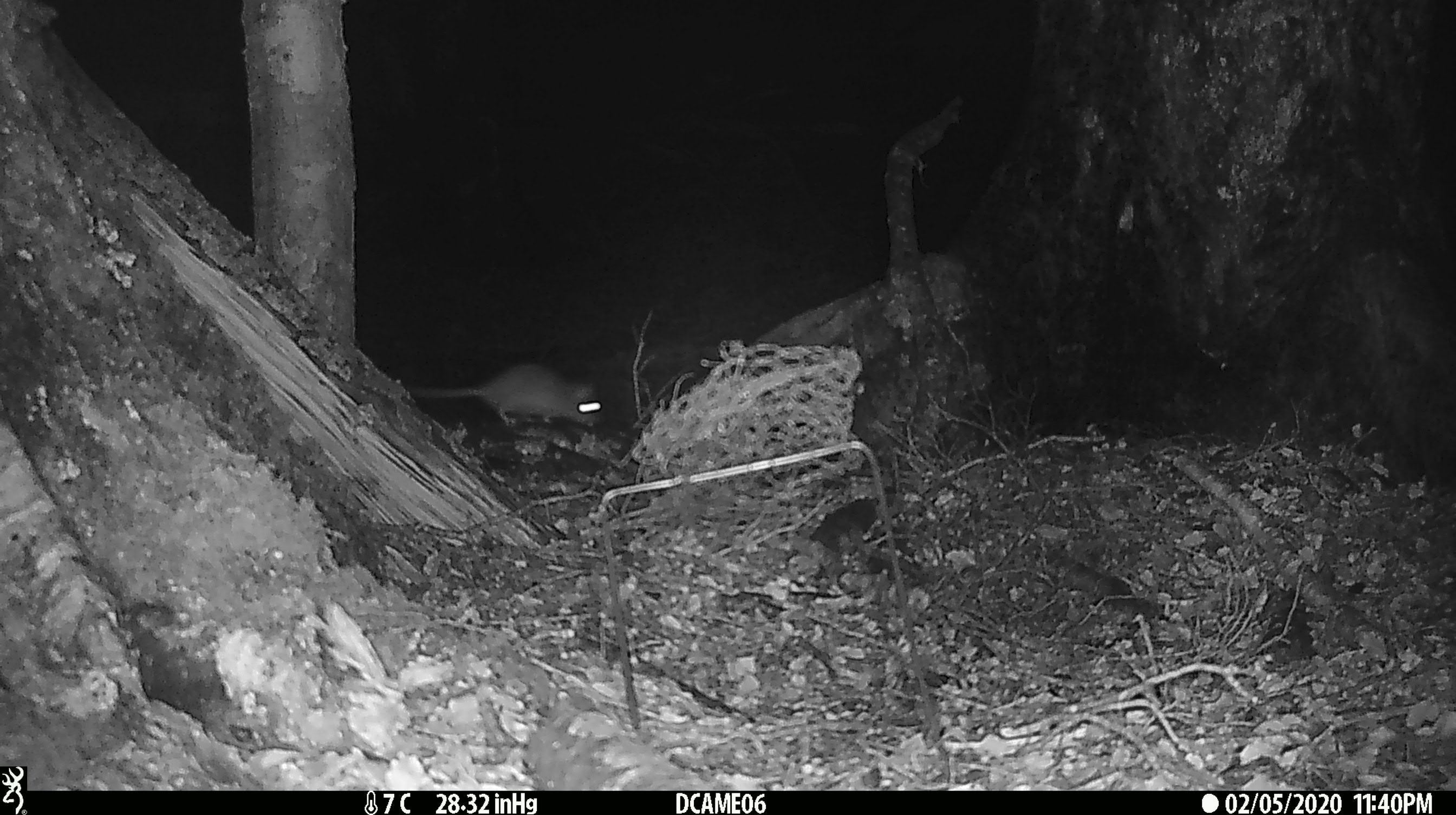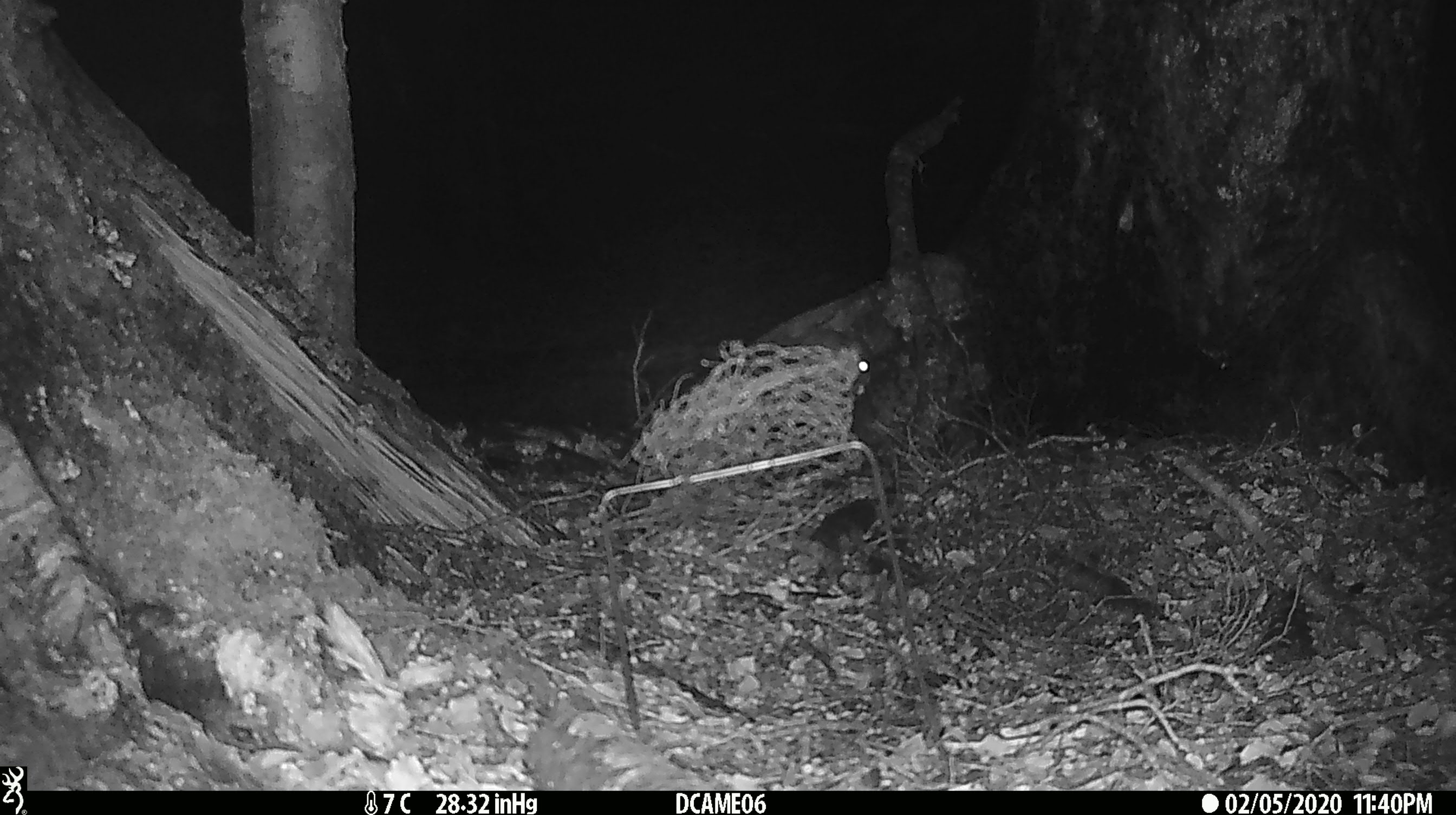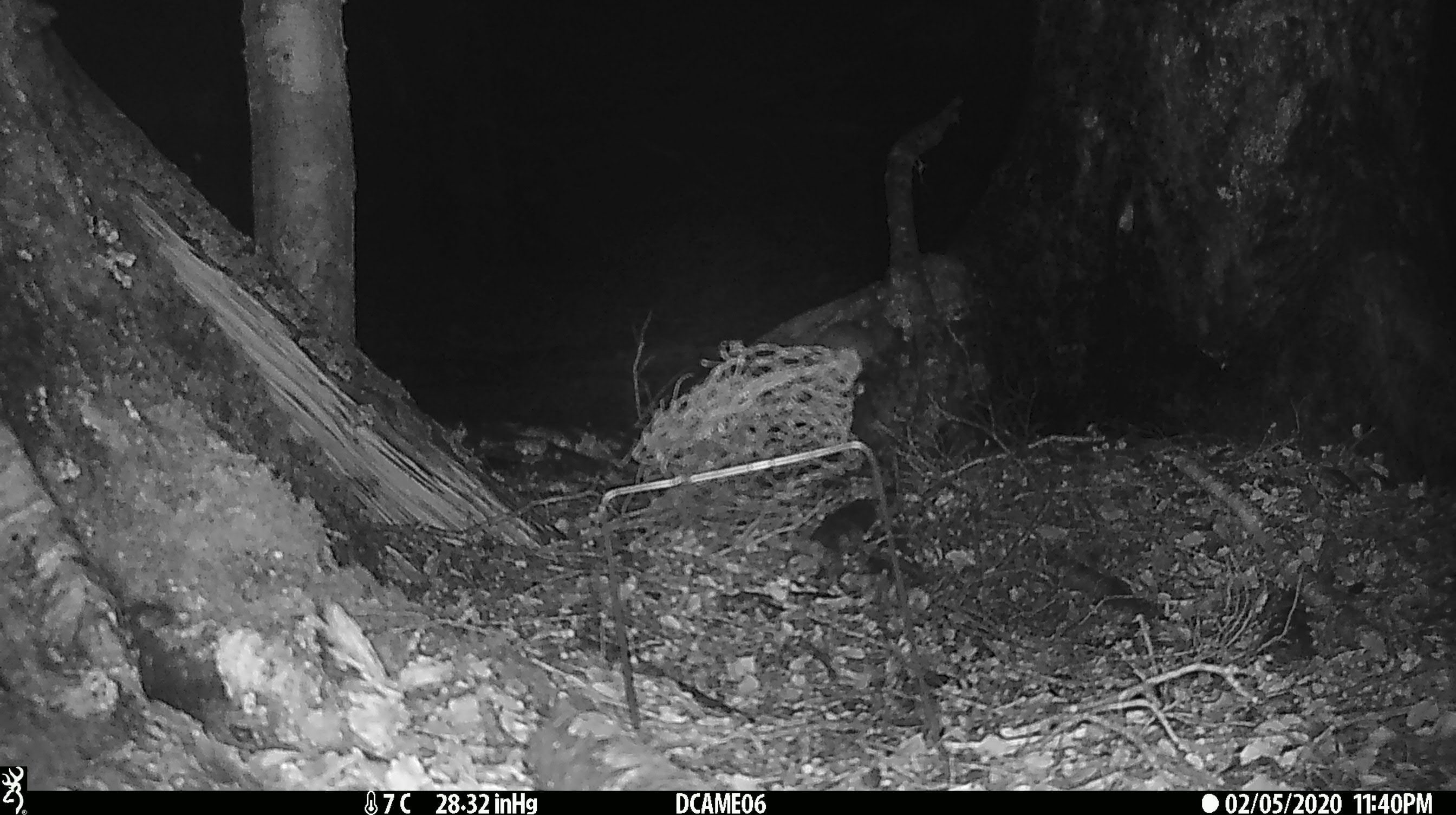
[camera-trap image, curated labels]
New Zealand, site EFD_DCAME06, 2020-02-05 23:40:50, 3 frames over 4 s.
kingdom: Animalia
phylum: Chordata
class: Mammalia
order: Rodentia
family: Muridae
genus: Mus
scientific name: Mus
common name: mouse